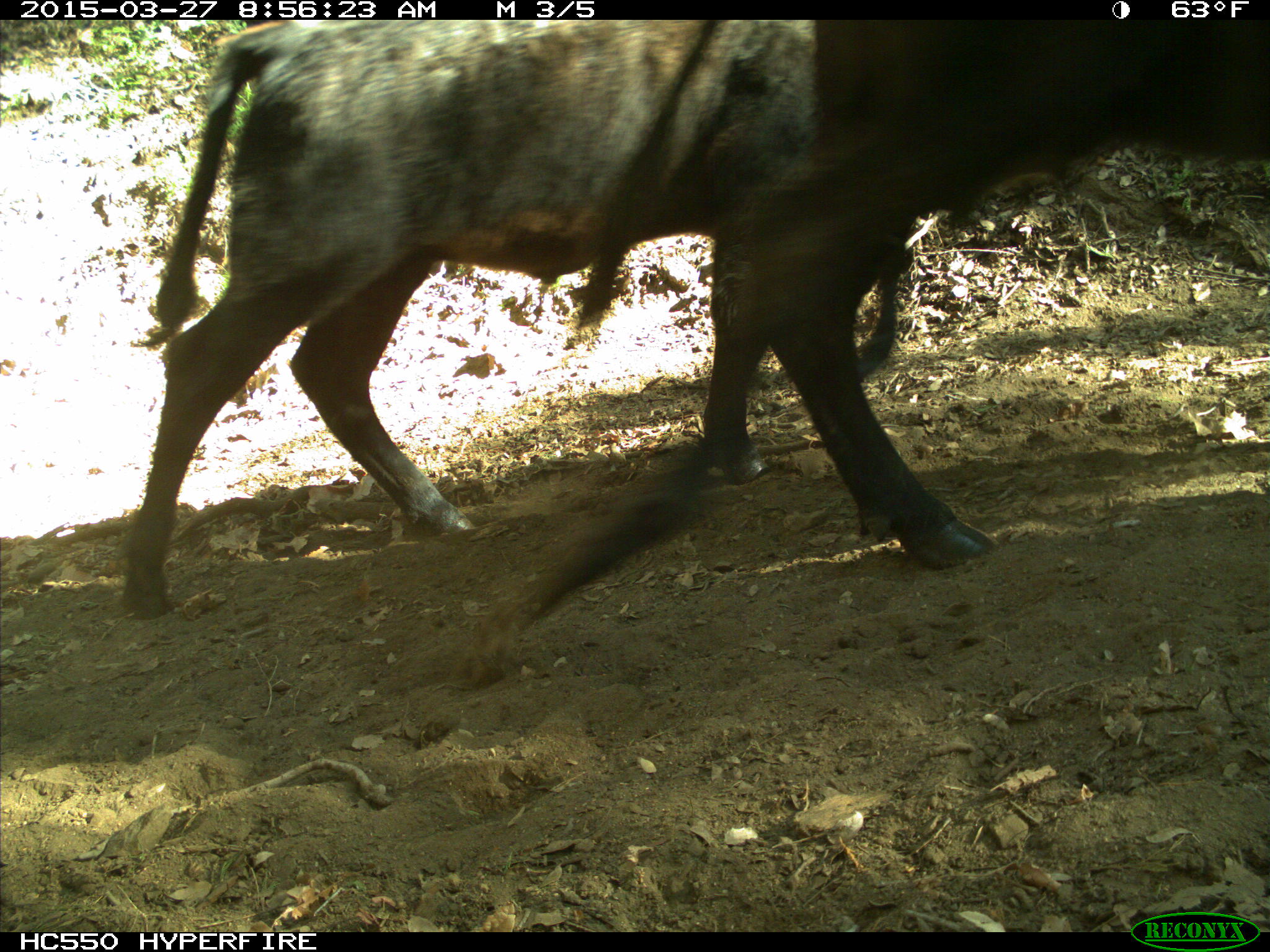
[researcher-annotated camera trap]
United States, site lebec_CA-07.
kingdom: Animalia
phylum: Chordata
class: Mammalia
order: Artiodactyla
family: Bovidae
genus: Bos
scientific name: Bos taurus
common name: domestic cow